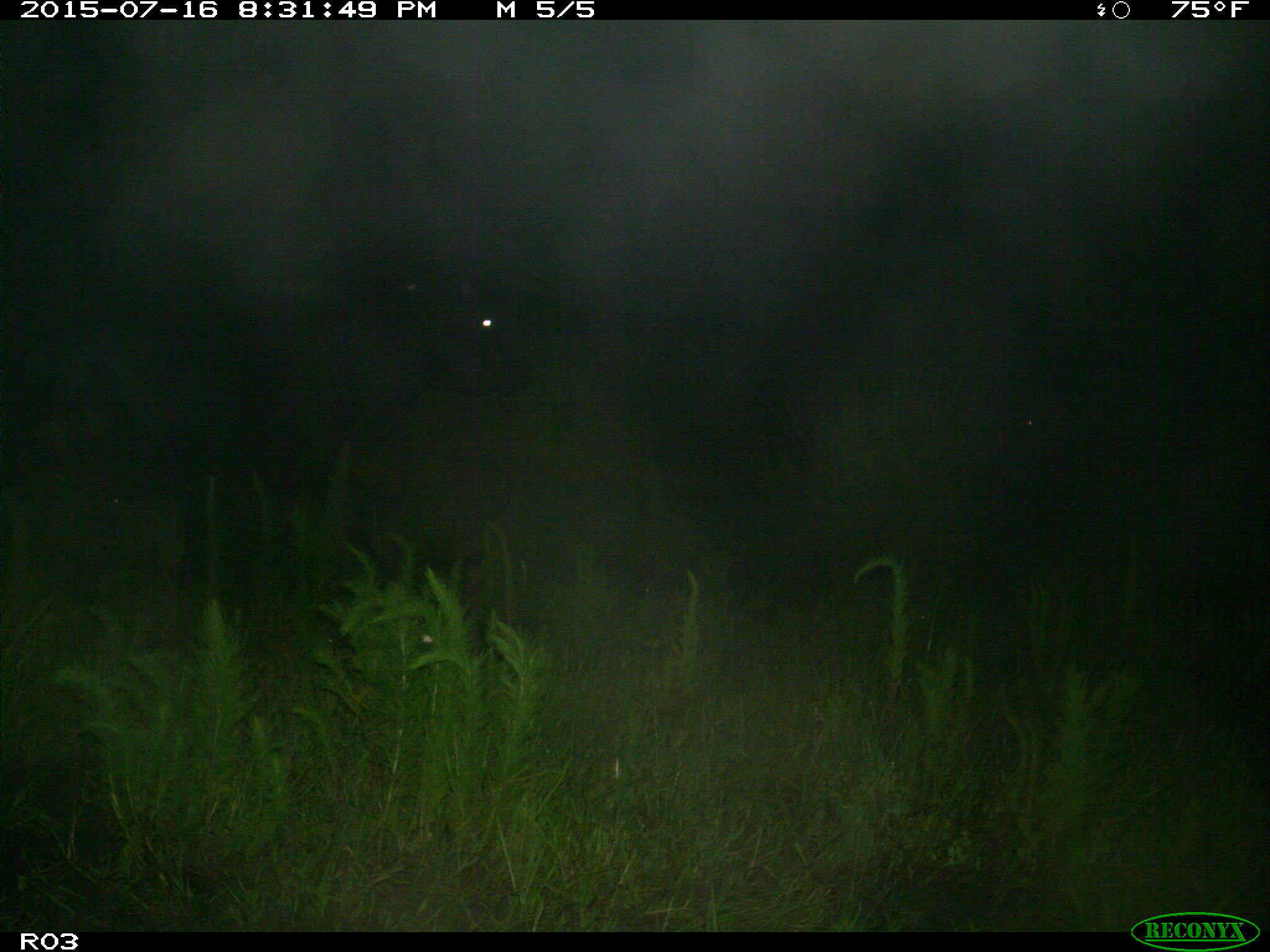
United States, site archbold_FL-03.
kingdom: Animalia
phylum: Chordata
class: Mammalia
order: Artiodactyla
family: Bovidae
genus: Bos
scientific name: Bos taurus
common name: domestic cow